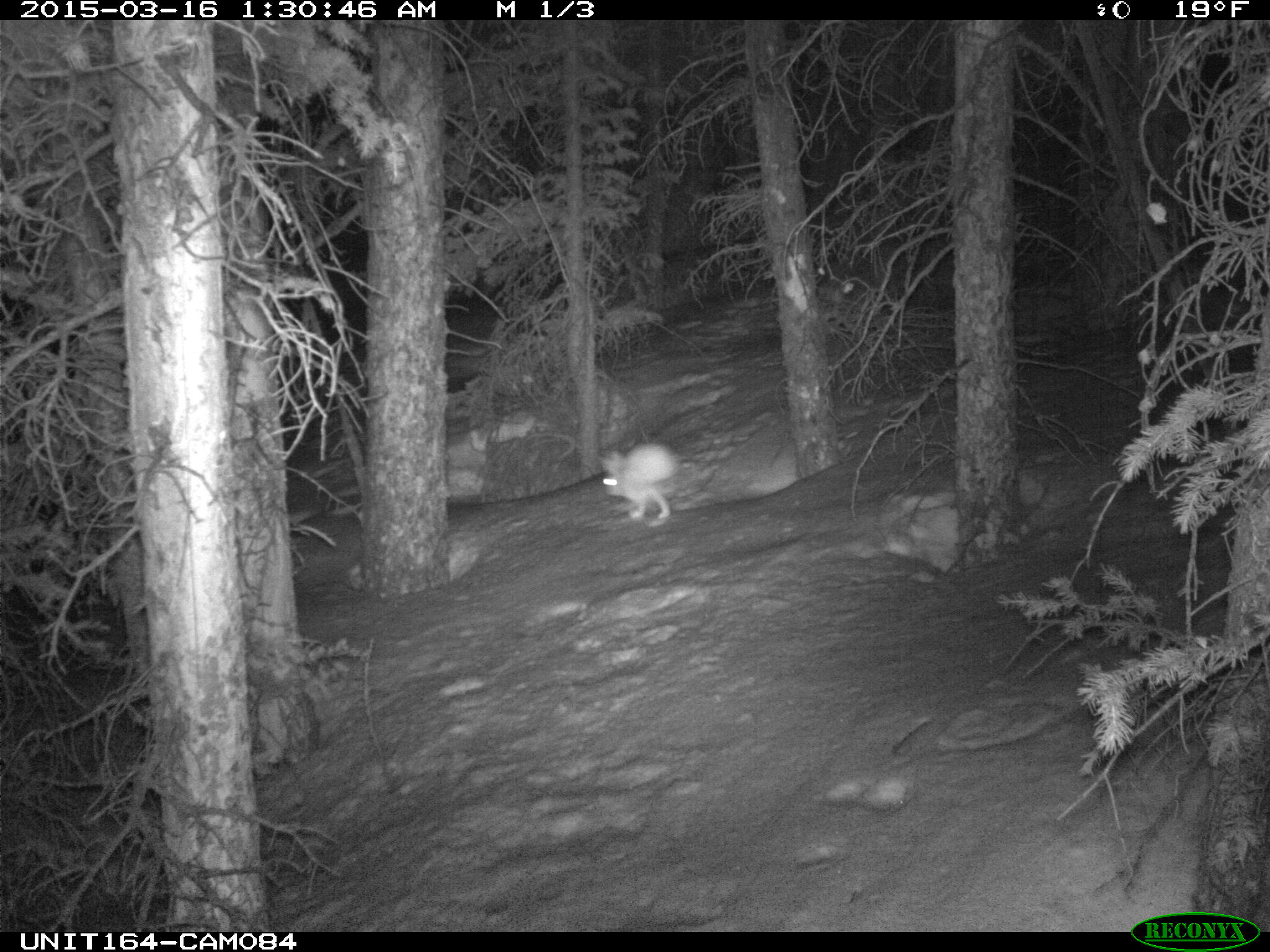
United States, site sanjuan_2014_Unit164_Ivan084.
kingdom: Animalia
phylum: Chordata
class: Mammalia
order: Lagomorpha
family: Leporidae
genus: Lepus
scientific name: Lepus americanus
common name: snowshoe hare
Lepus americanus (snowshoe hare).